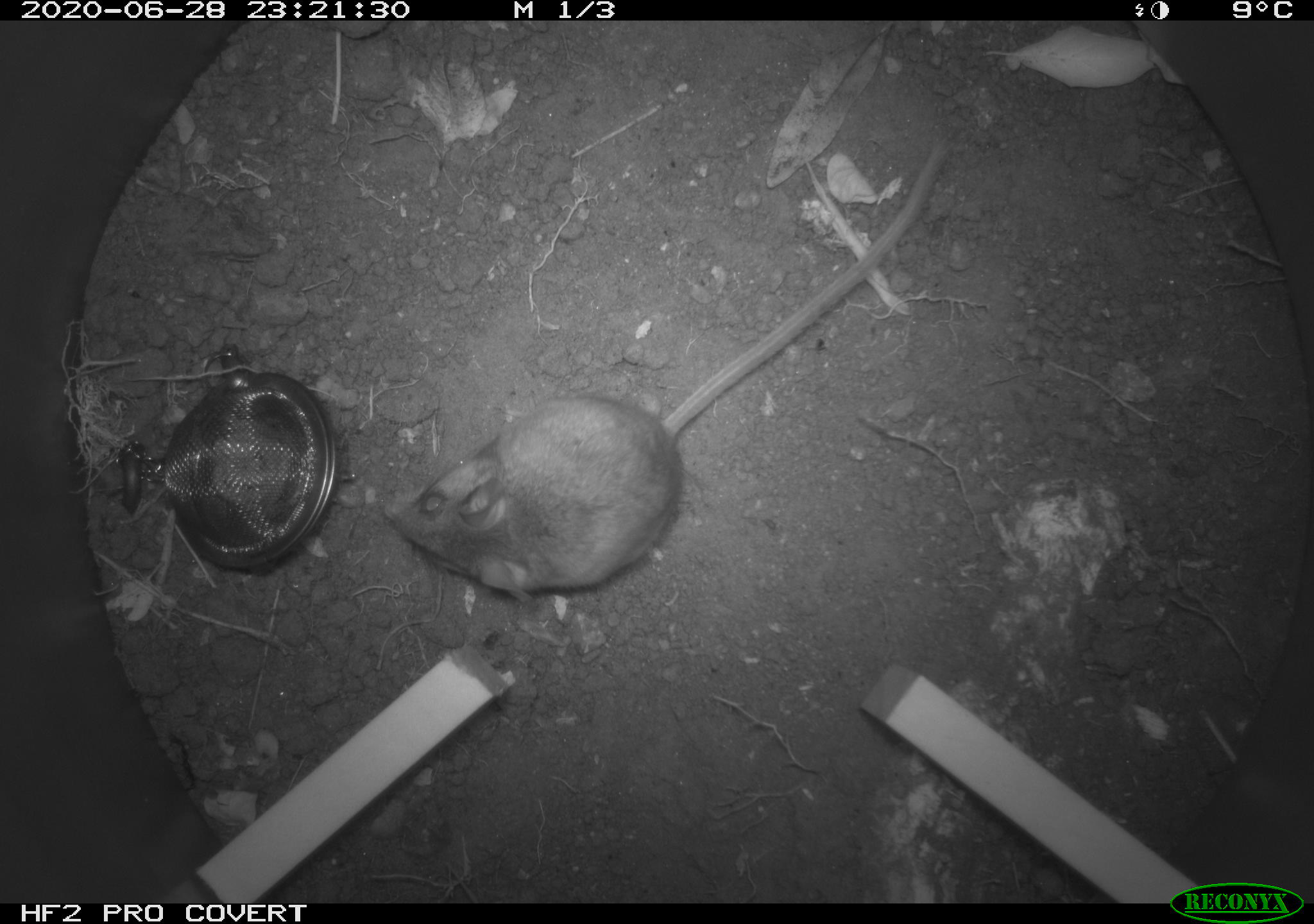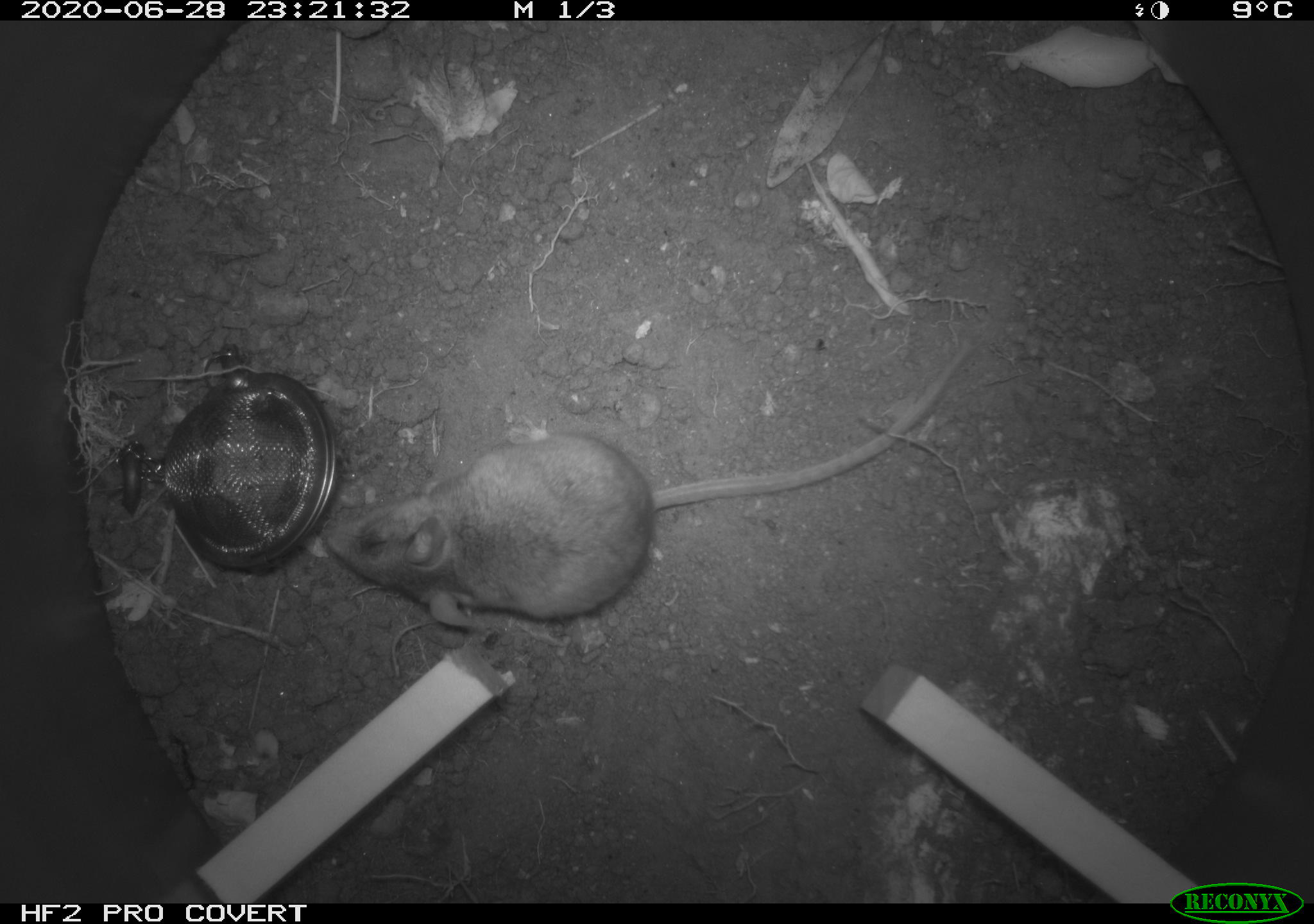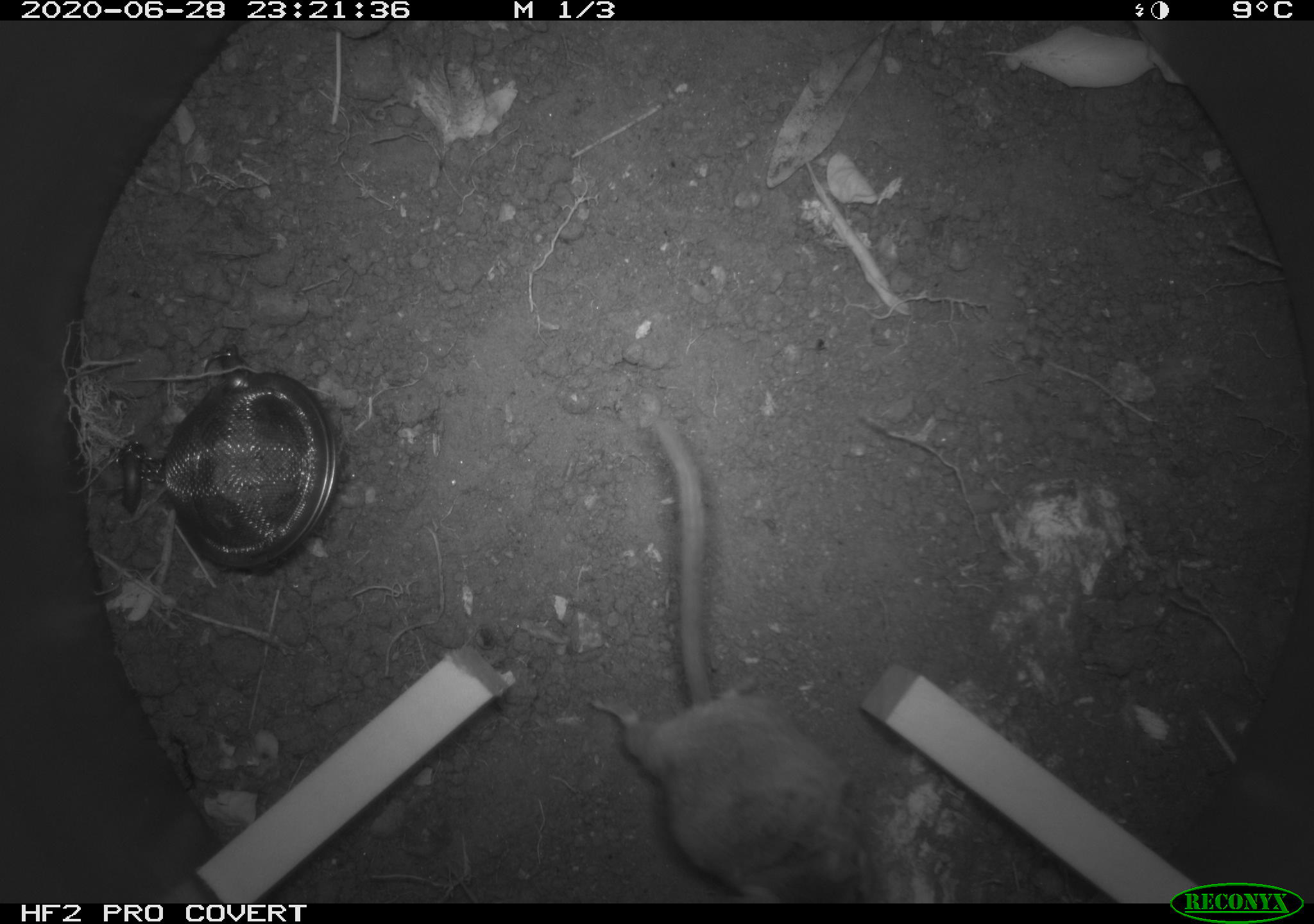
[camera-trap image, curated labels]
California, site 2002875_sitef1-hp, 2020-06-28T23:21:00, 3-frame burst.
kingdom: Animalia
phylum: Chordata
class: Mammalia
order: Rodentia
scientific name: Rodentia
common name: rodent